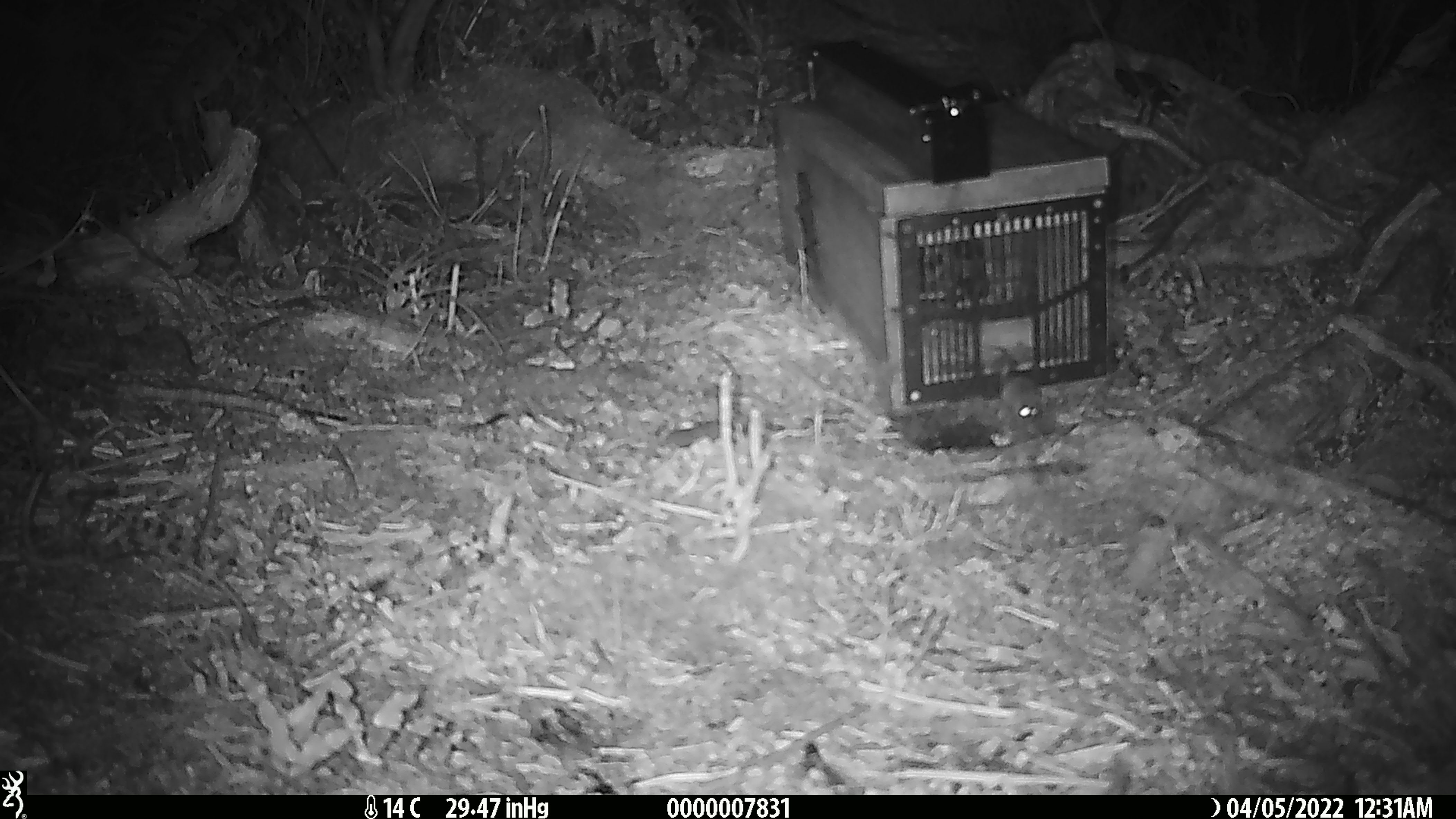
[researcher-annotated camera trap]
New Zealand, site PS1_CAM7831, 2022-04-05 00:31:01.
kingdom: Animalia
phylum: Chordata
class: Mammalia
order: Rodentia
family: Muridae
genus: Mus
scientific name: Mus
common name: mouse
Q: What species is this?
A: Mouse (Mus).